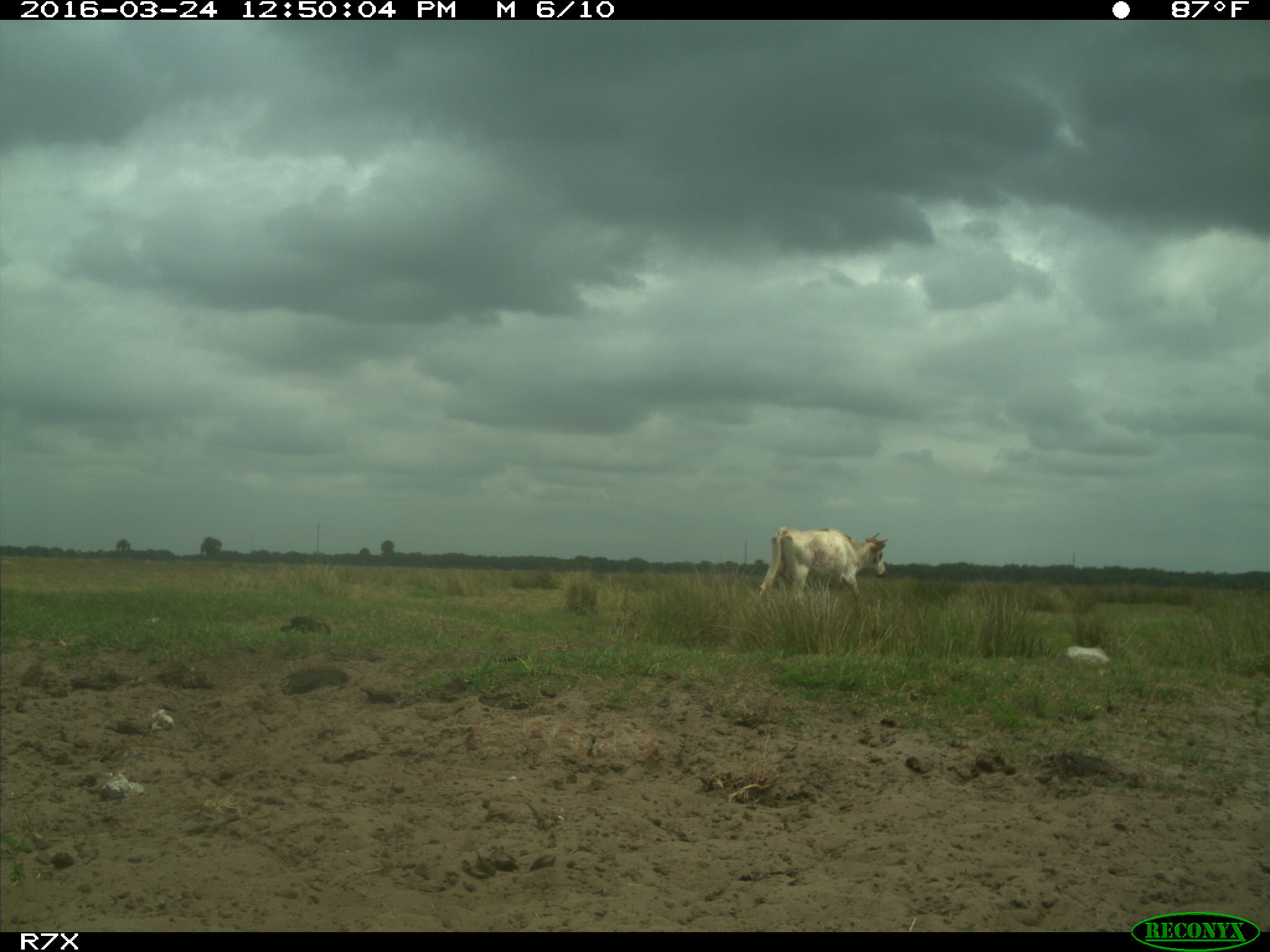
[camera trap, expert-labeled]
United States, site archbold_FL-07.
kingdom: Animalia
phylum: Chordata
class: Mammalia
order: Artiodactyla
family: Bovidae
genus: Bos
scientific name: Bos taurus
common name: domestic cow